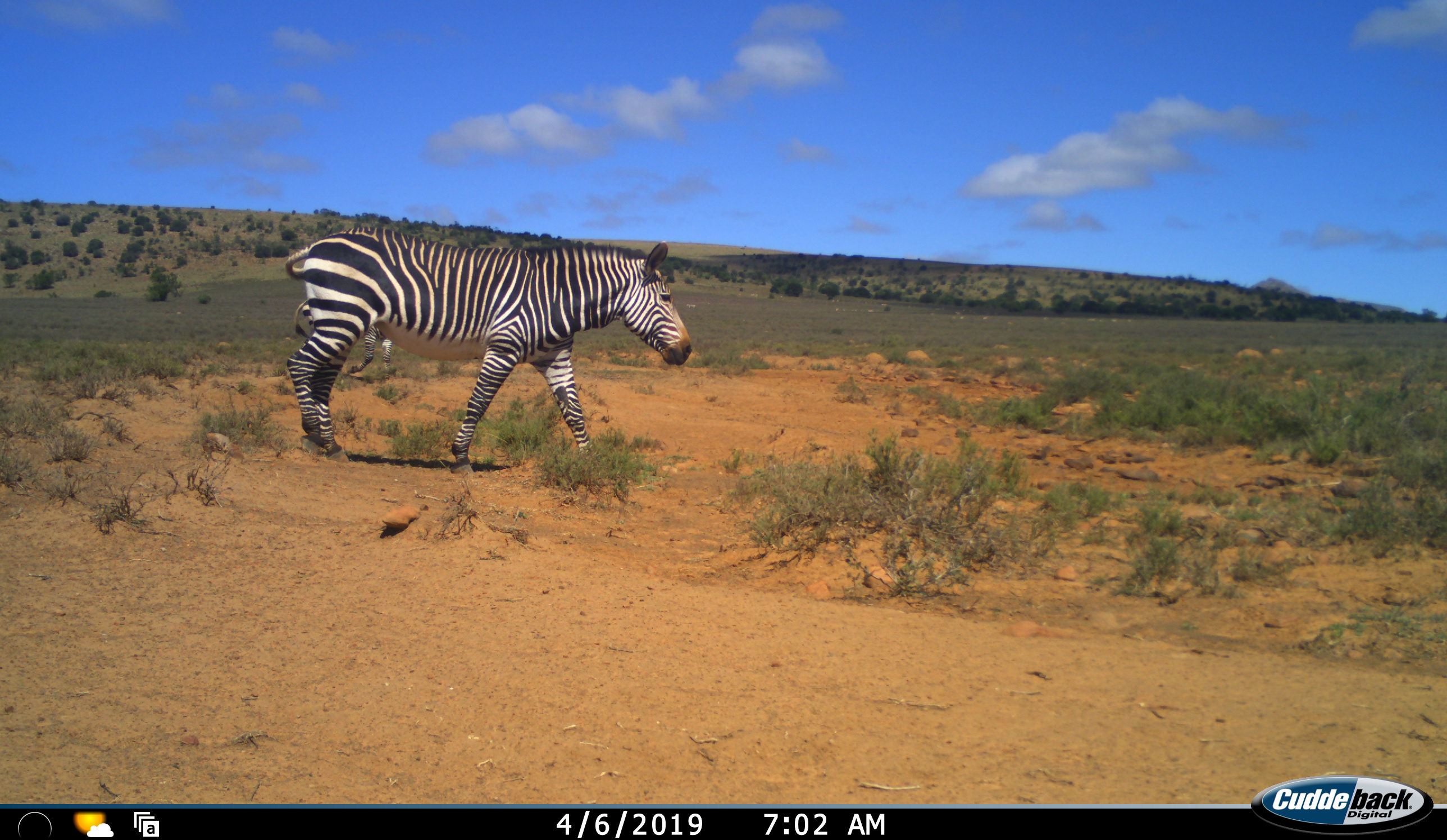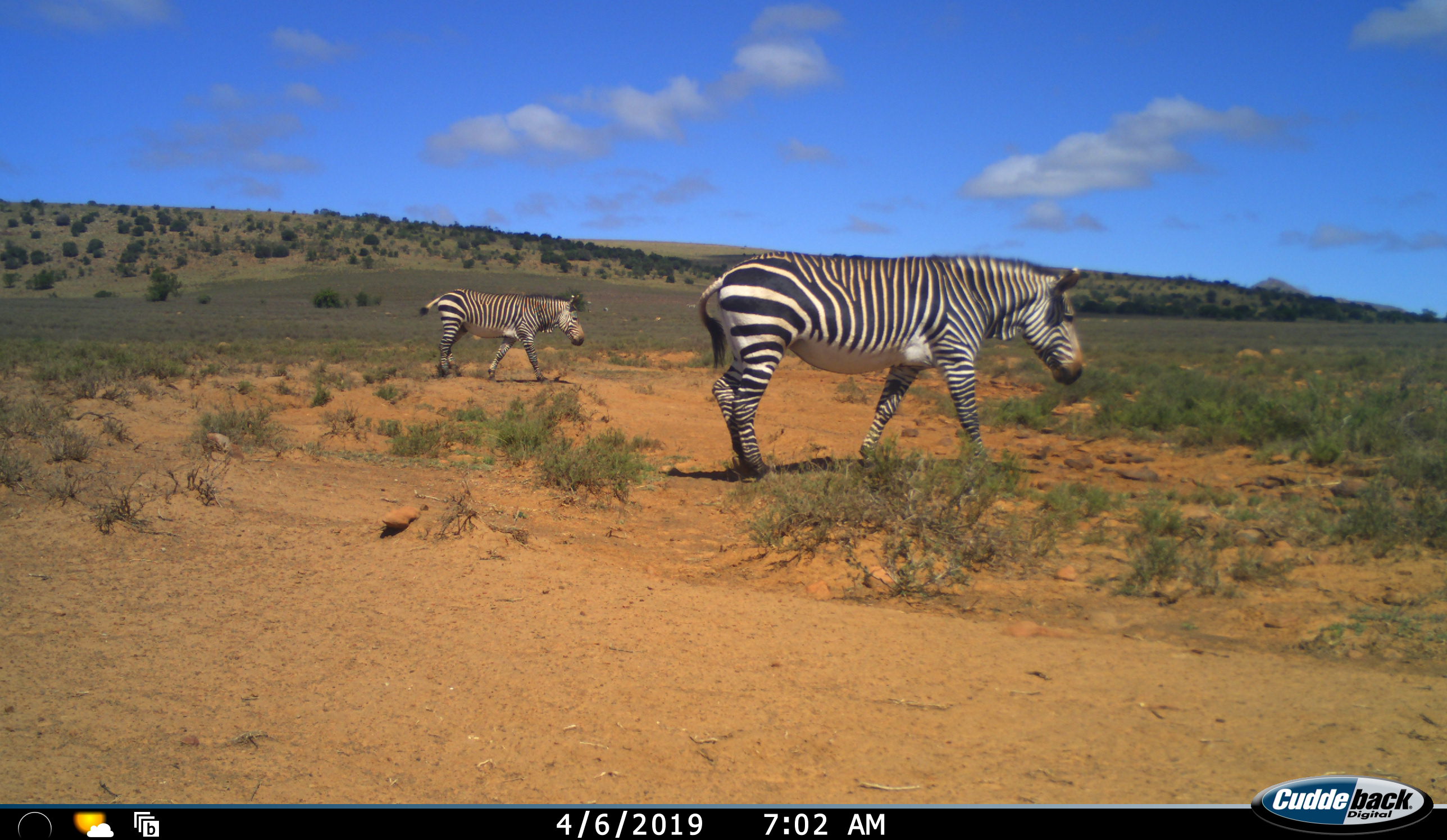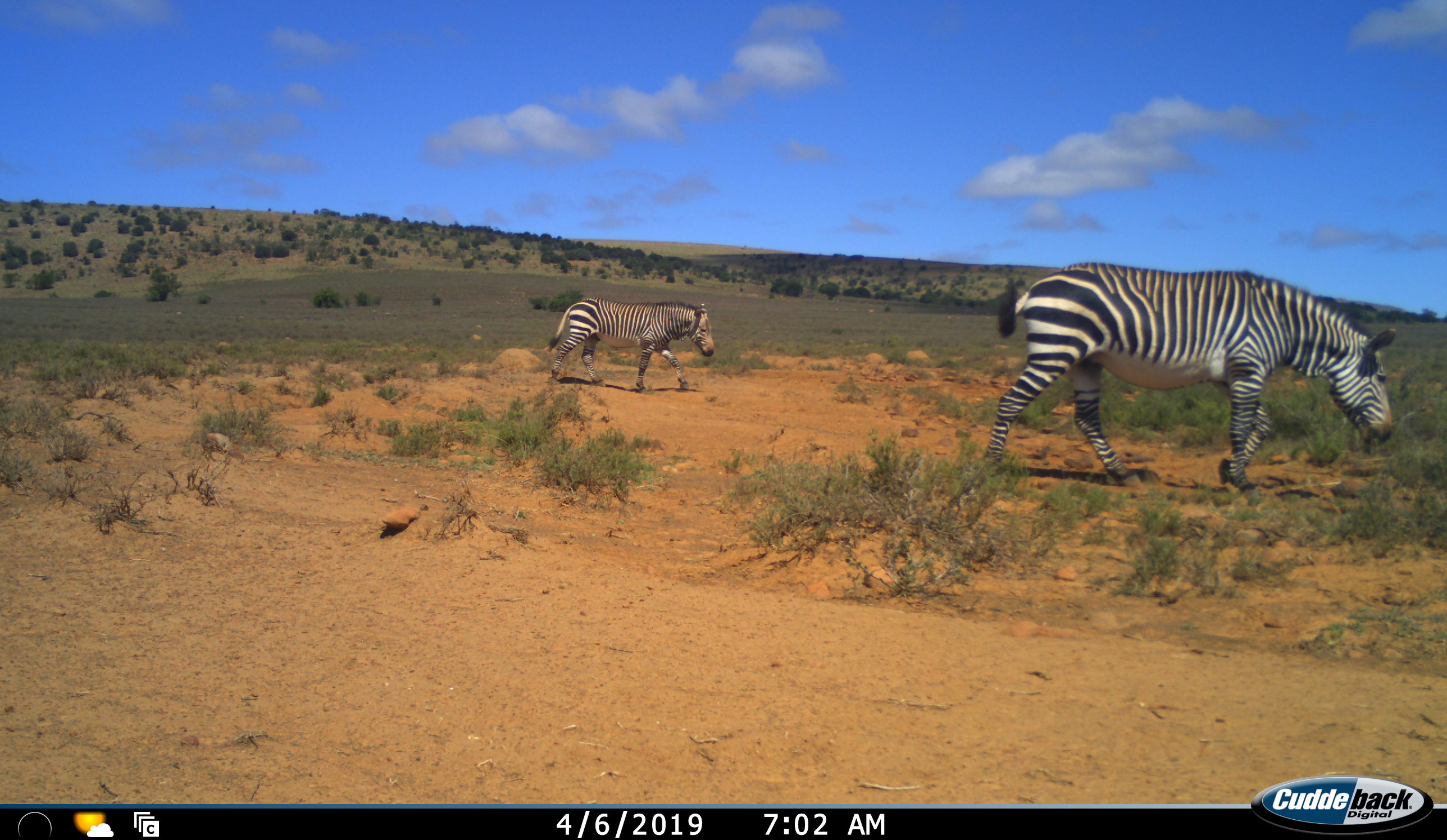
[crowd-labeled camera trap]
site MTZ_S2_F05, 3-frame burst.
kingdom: Animalia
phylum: Chordata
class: Mammalia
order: Perissodactyla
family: Equidae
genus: Equus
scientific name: Equus zebra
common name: mountain zebra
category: zebramountain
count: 2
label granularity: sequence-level